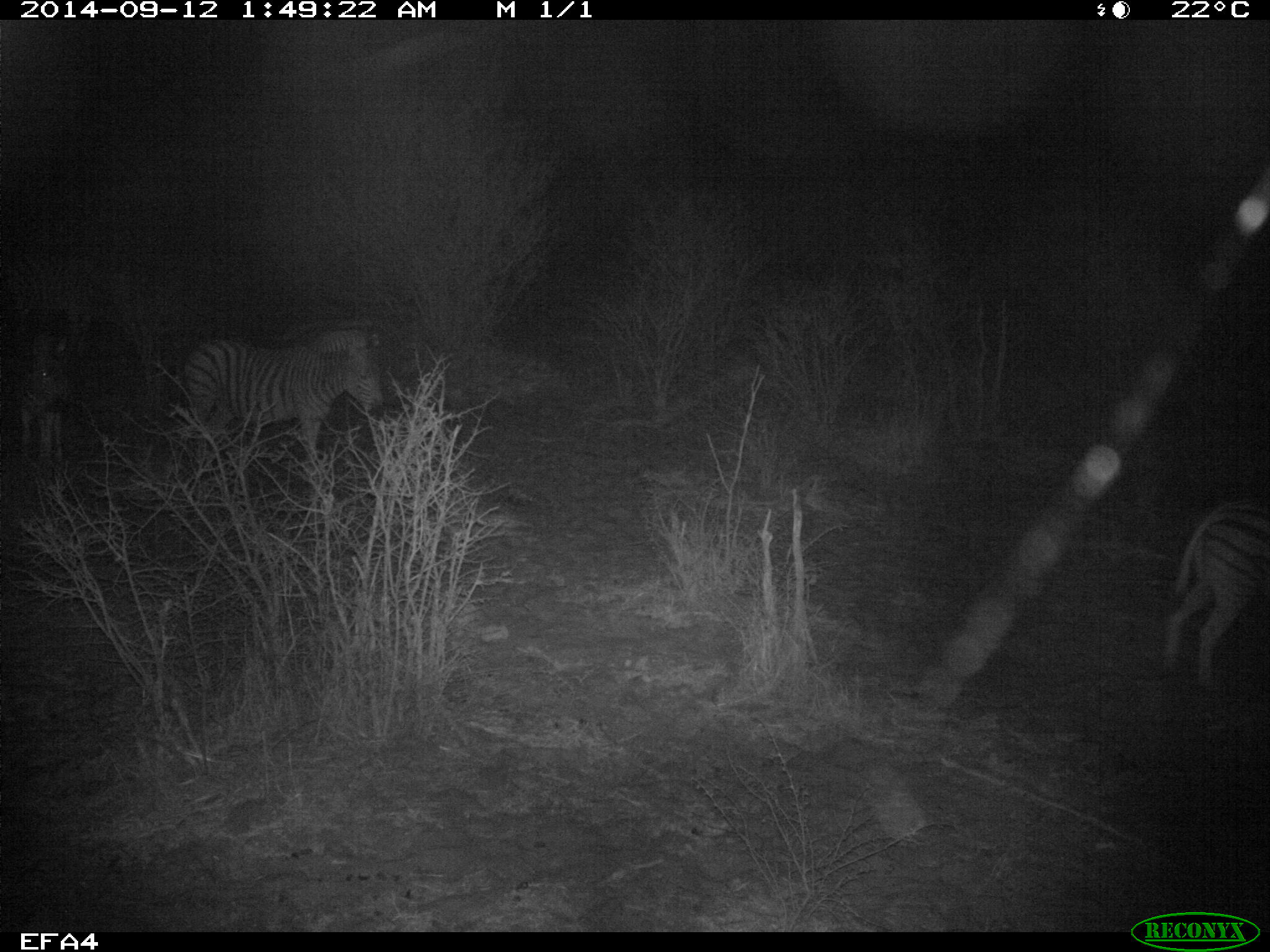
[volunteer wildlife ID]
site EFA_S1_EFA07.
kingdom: Animalia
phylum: Chordata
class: Mammalia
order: Perissodactyla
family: Equidae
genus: Equus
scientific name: Equus quagga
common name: plains zebra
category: zebraplains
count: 3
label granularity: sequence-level